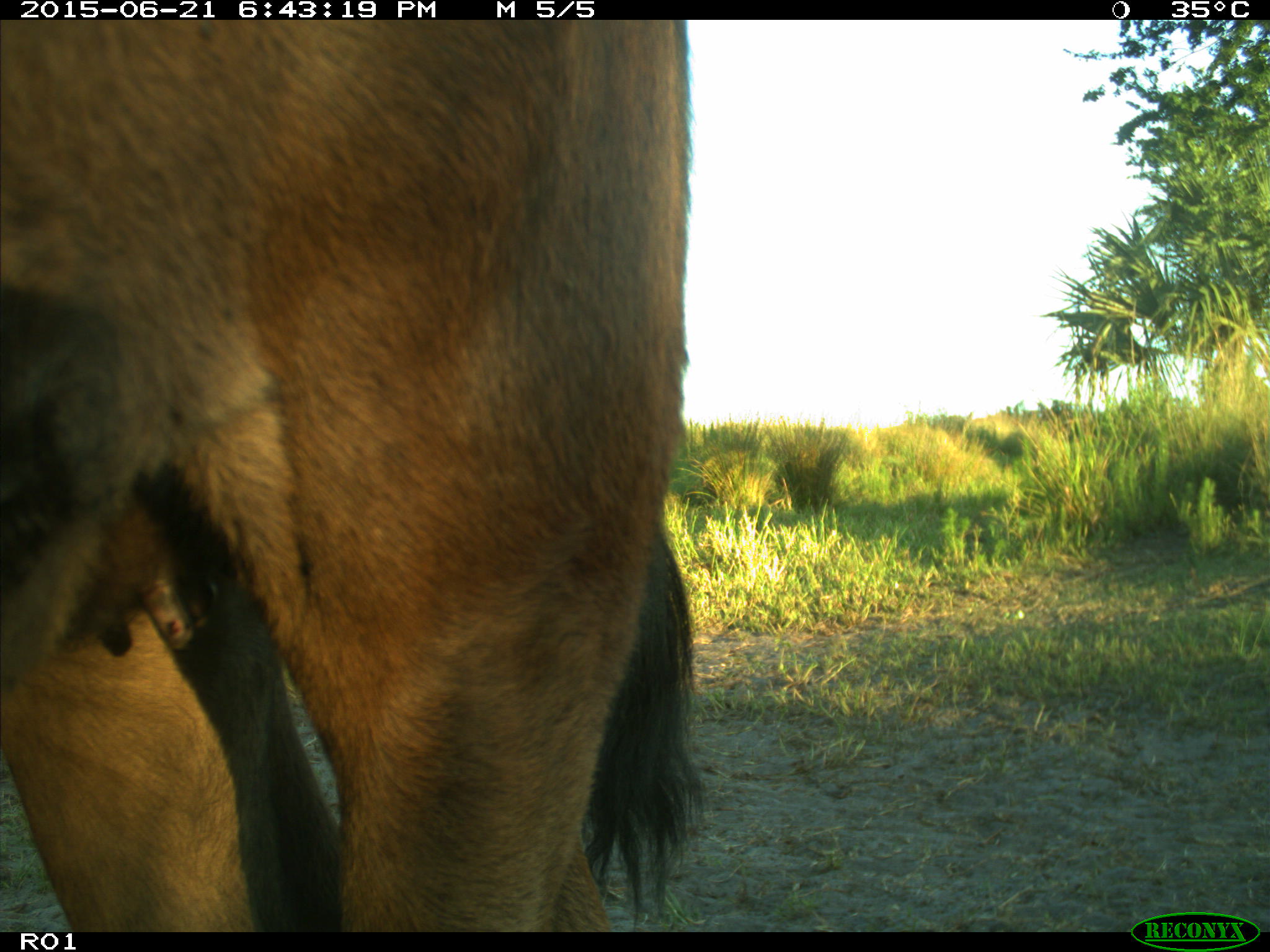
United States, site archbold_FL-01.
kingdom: Animalia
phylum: Chordata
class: Mammalia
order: Artiodactyla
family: Bovidae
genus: Bos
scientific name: Bos taurus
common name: domestic cow